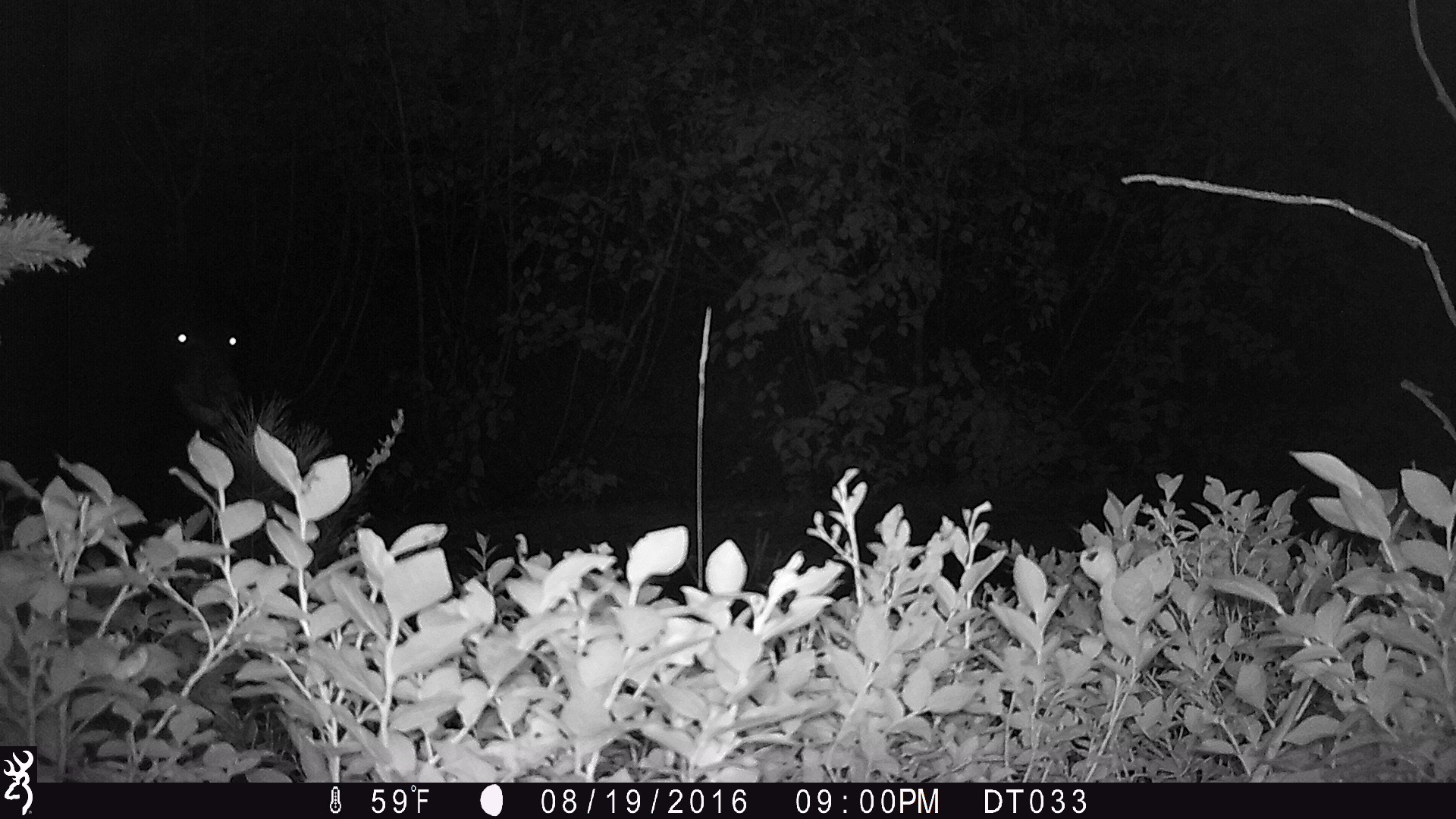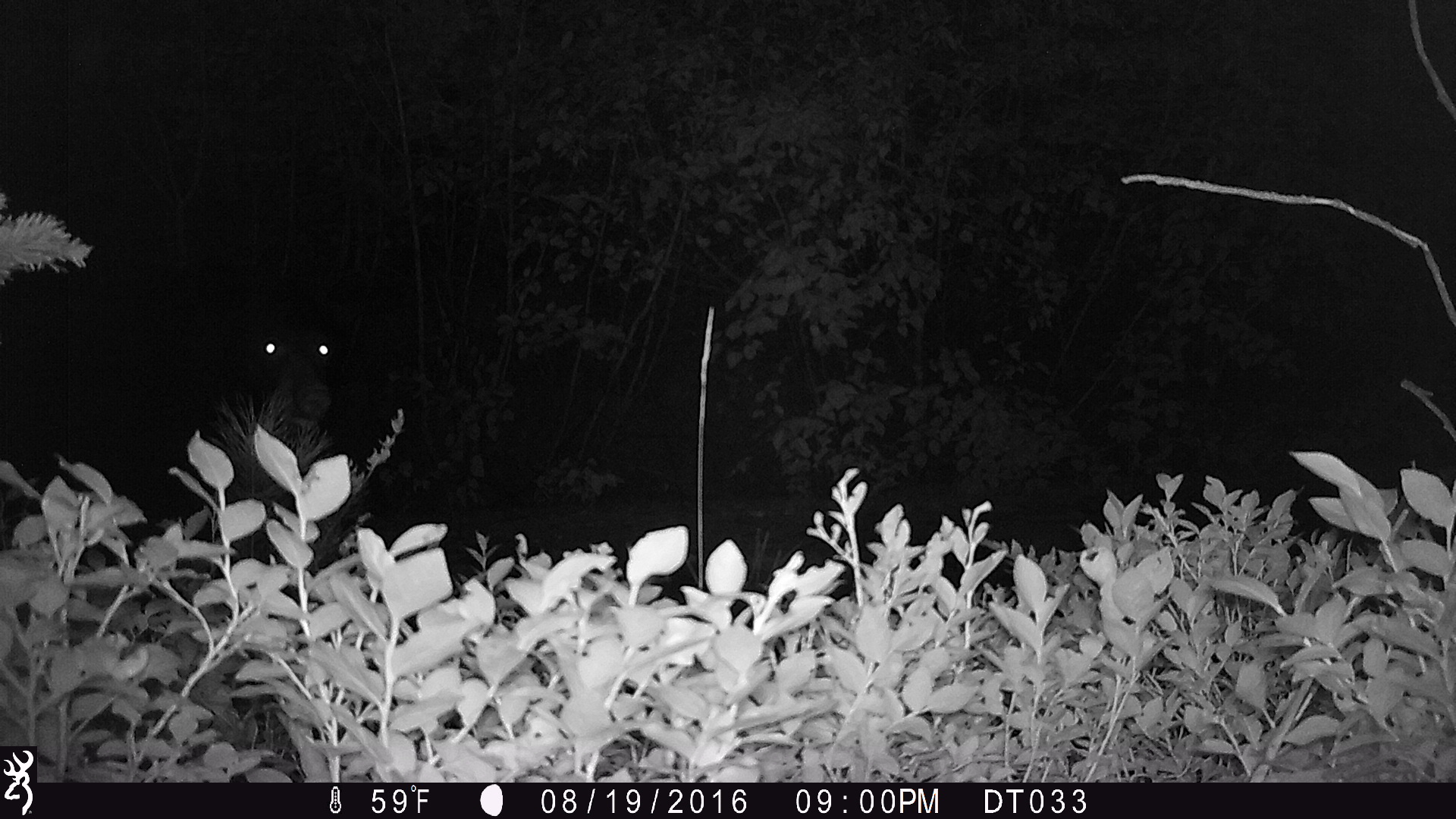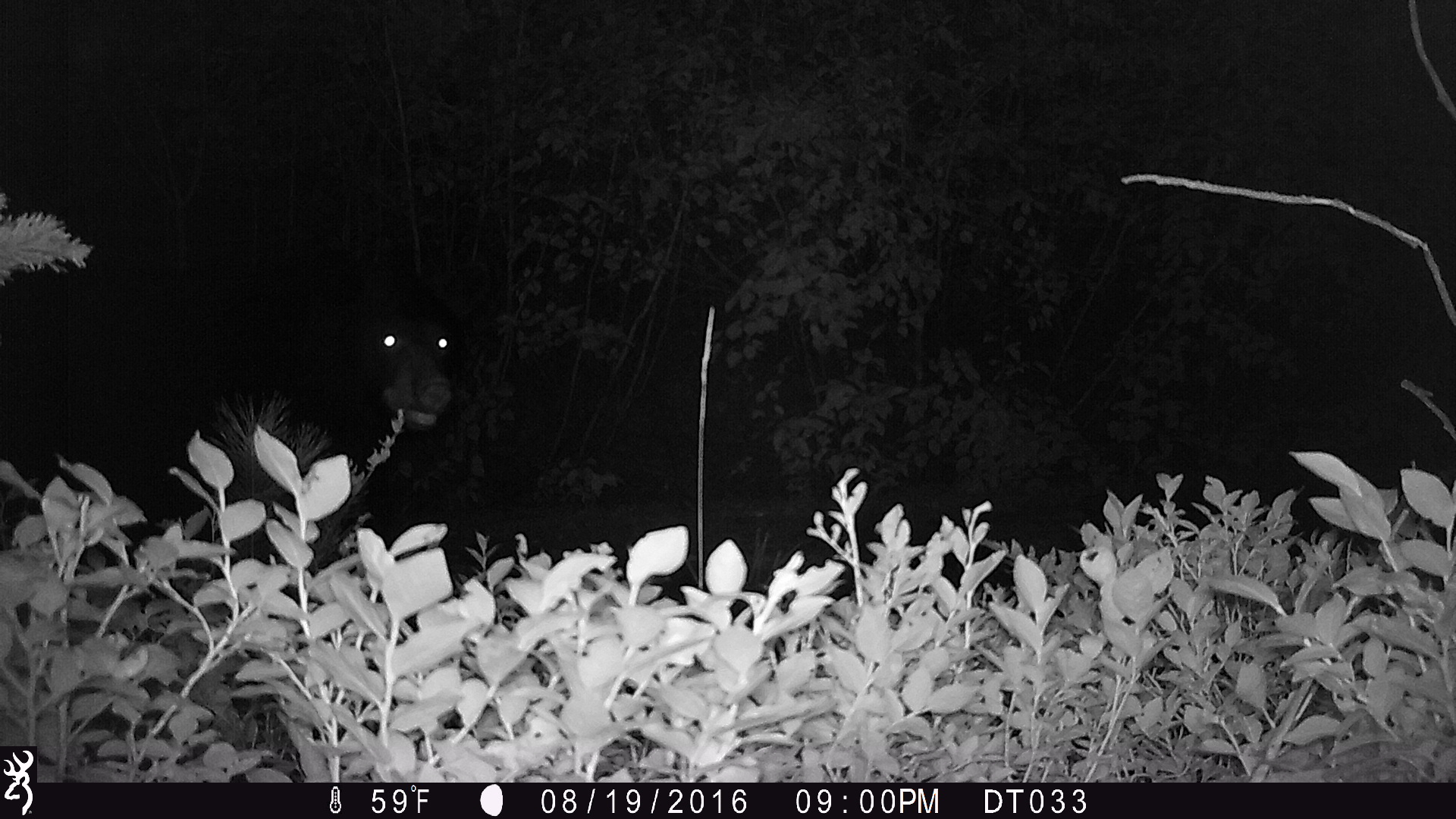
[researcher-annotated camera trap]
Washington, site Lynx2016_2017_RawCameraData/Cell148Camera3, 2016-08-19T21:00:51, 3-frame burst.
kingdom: Animalia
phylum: Chordata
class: Mammalia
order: Carnivora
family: Ursidae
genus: Ursus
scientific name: Ursus americanus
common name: american black bear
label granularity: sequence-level